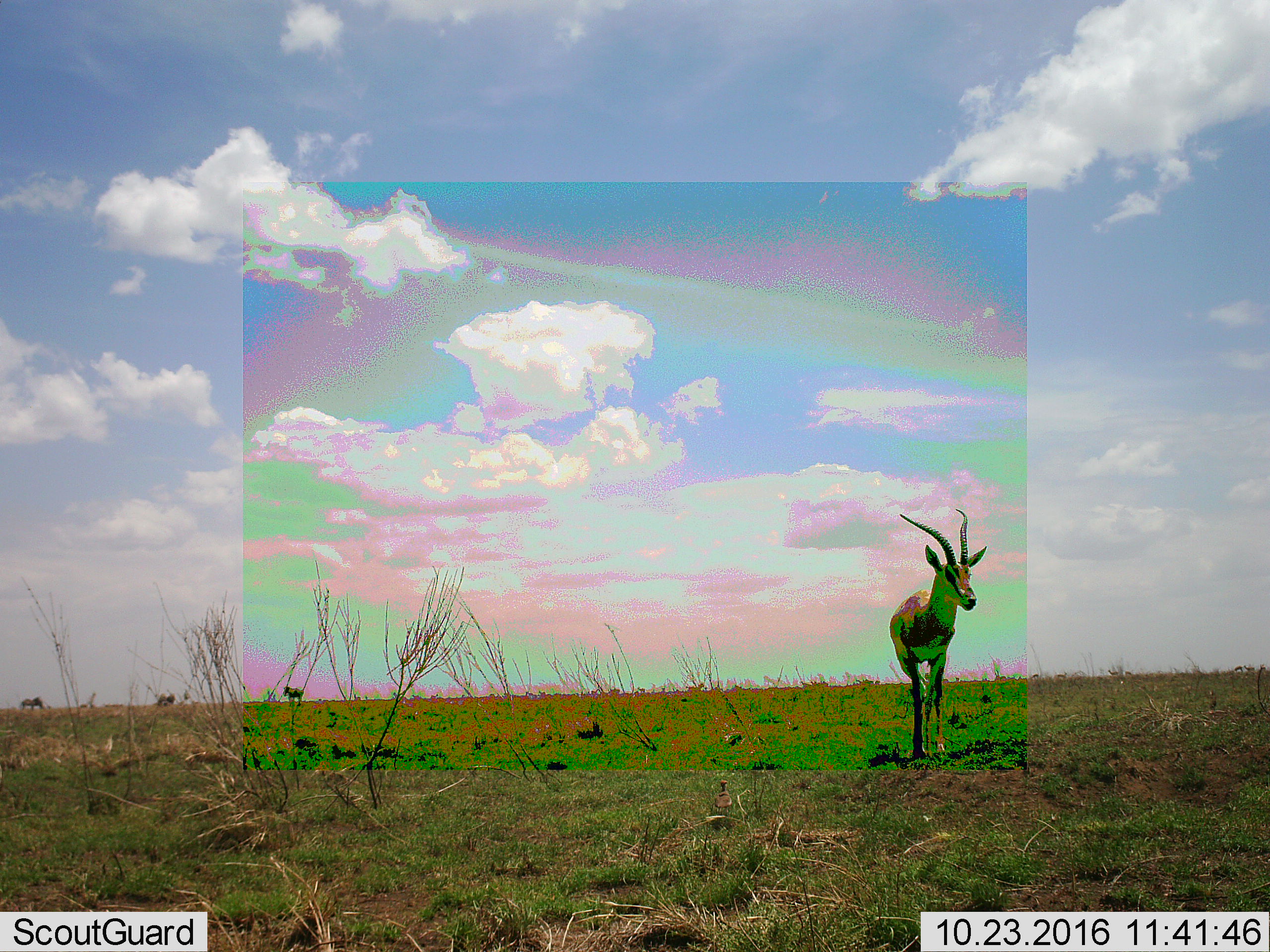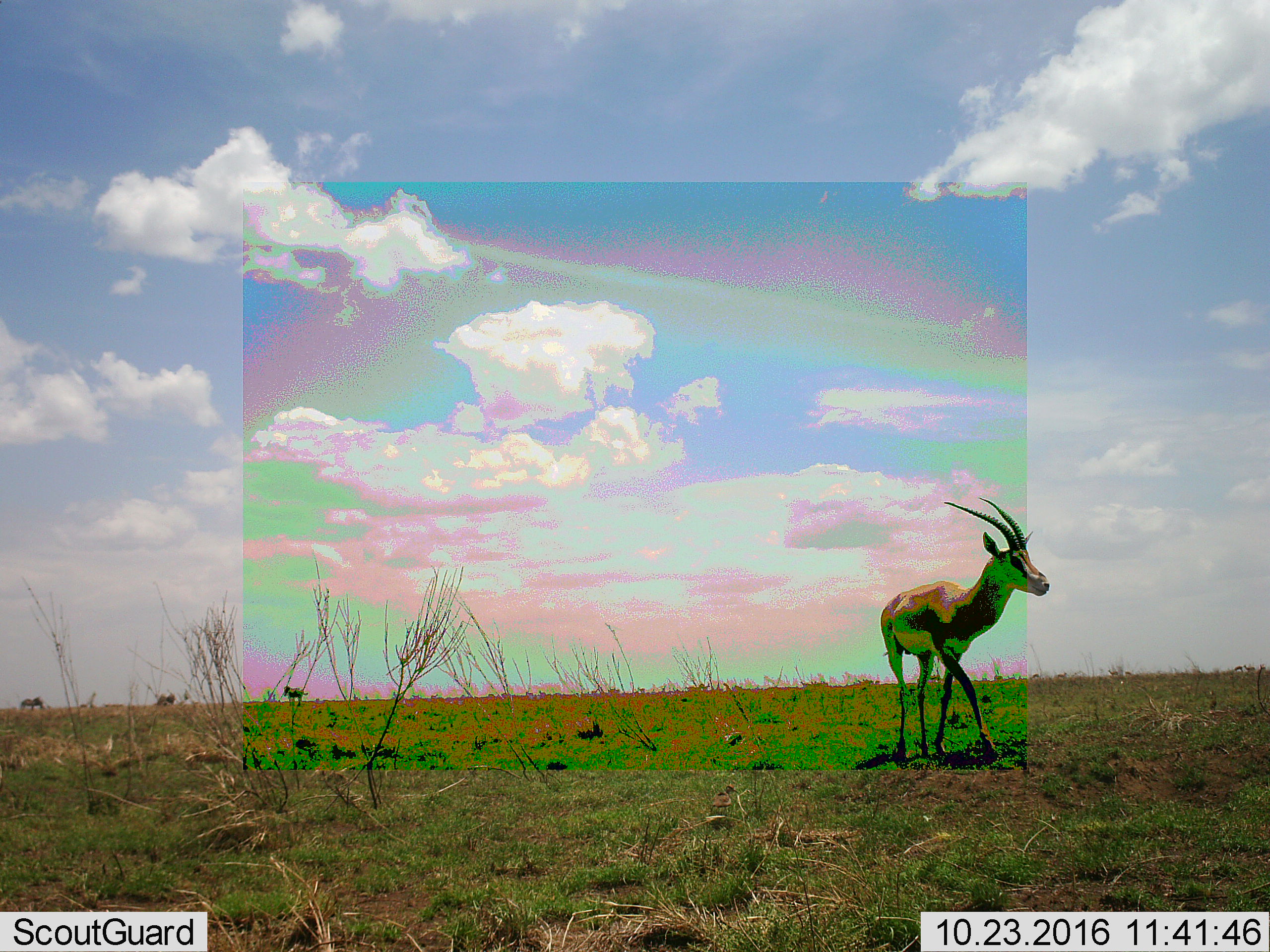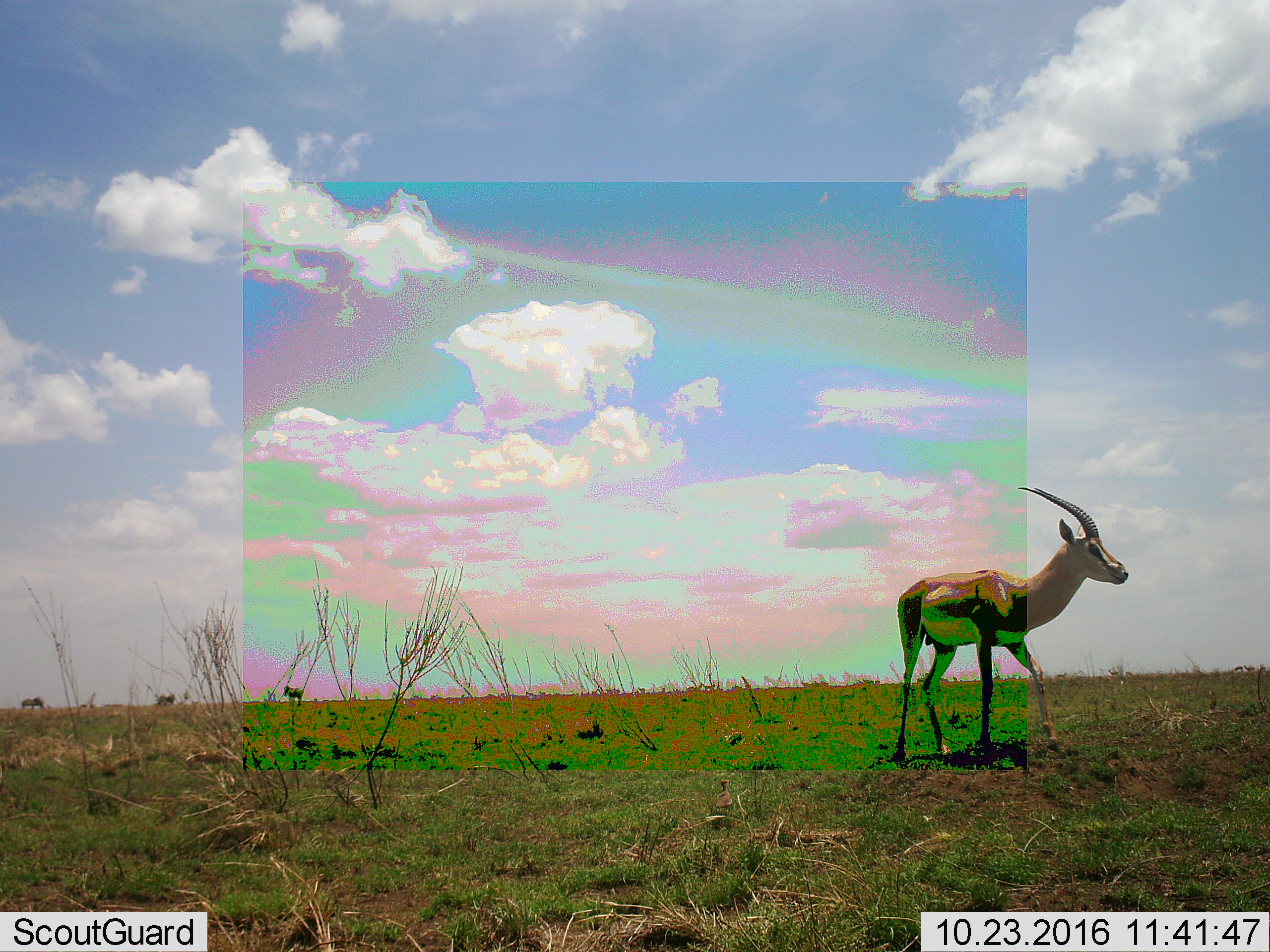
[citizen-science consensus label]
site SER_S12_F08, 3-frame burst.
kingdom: Animalia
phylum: Chordata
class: Mammalia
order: Artiodactyla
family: Bovidae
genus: Eudorcas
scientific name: Eudorcas thomsonii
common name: thomson's gazelle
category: gazellethomsons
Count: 10.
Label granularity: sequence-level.